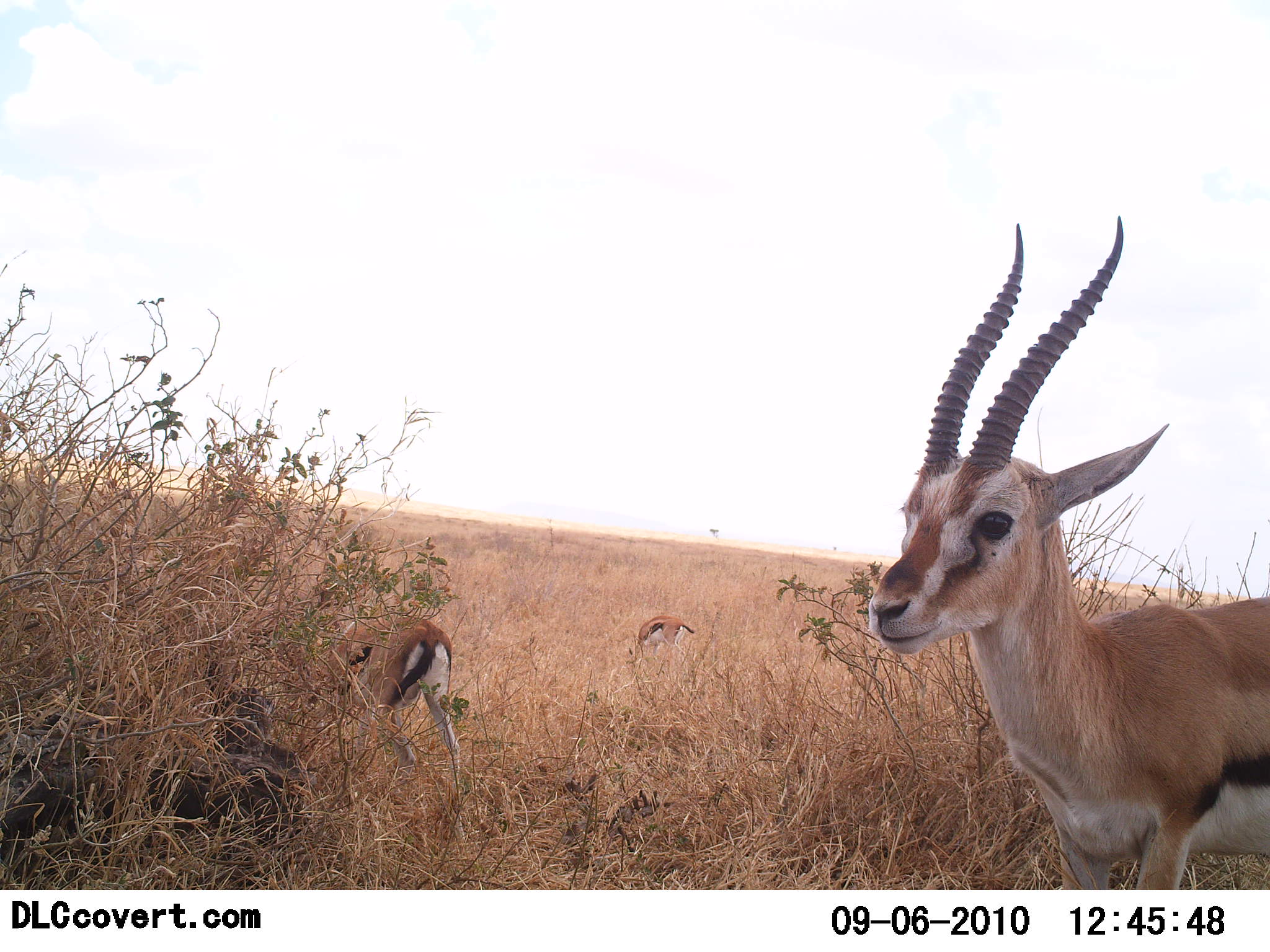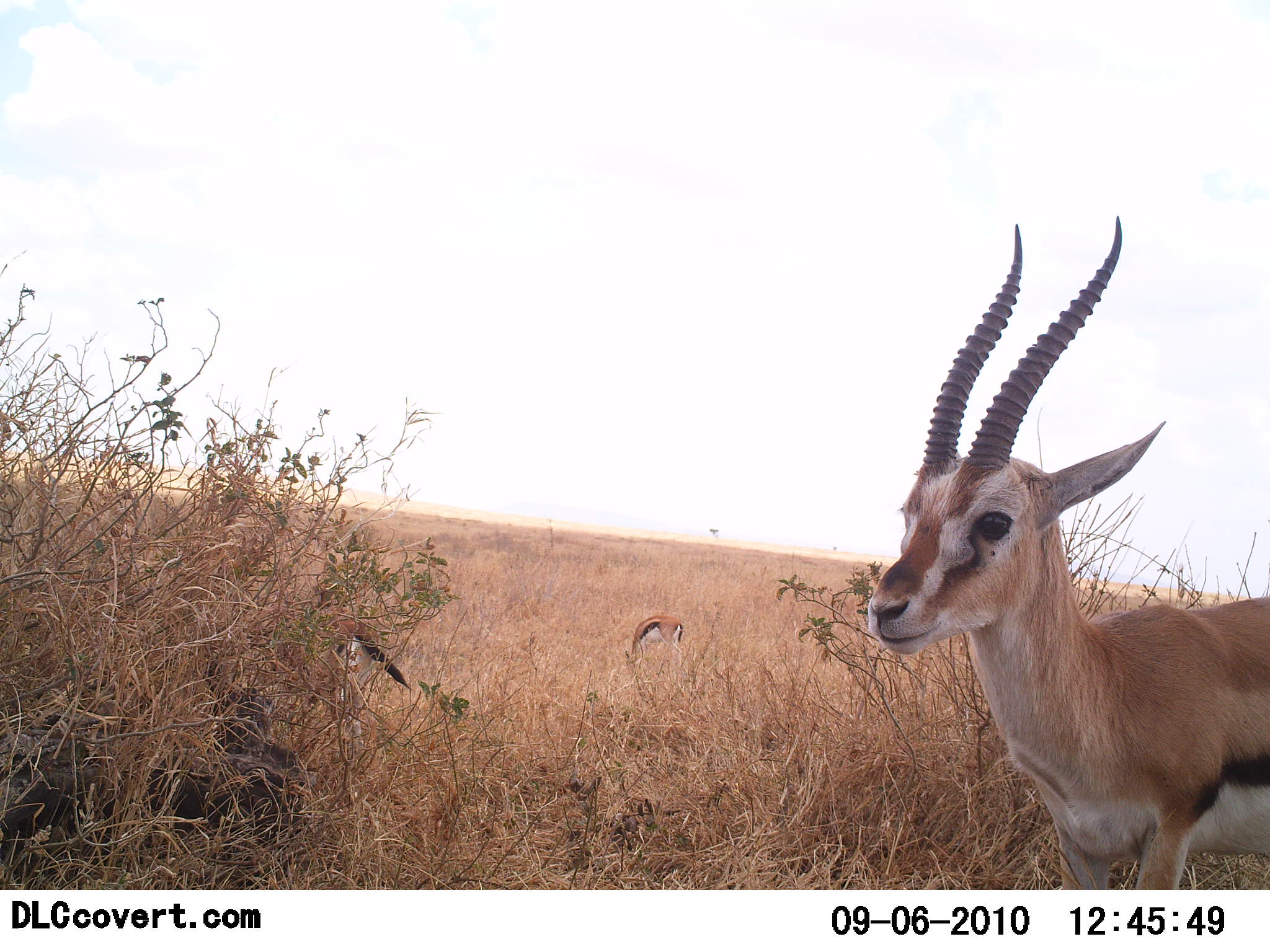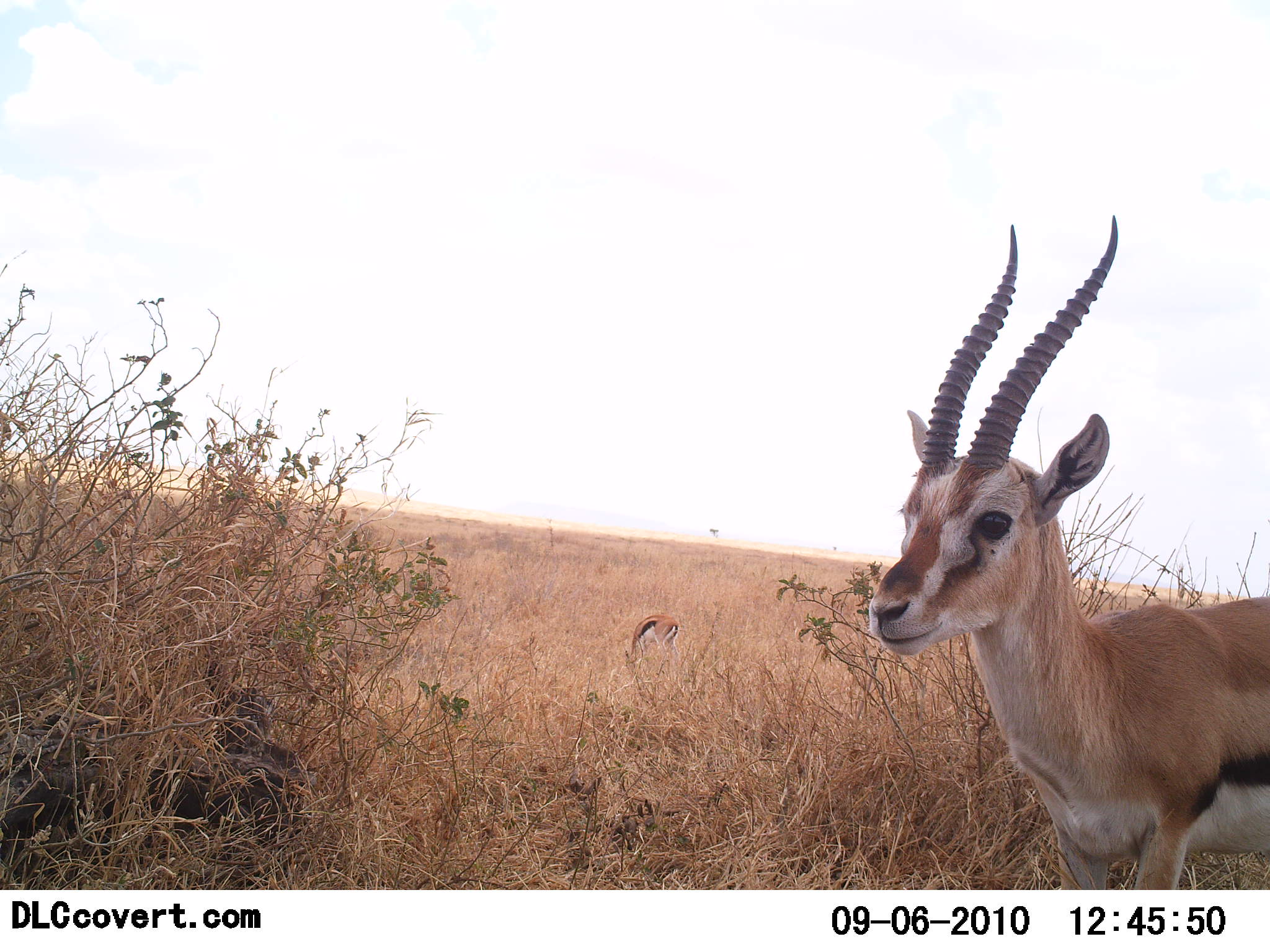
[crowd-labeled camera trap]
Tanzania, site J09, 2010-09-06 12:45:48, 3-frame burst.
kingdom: Animalia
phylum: Chordata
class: Mammalia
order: Artiodactyla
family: Bovidae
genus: Eudorcas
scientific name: Eudorcas thomsonii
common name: thomson's gazelle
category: gazellethomsons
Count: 3.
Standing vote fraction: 78%.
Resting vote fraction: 0%.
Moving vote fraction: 39%.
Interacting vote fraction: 0%.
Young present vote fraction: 0%.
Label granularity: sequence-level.